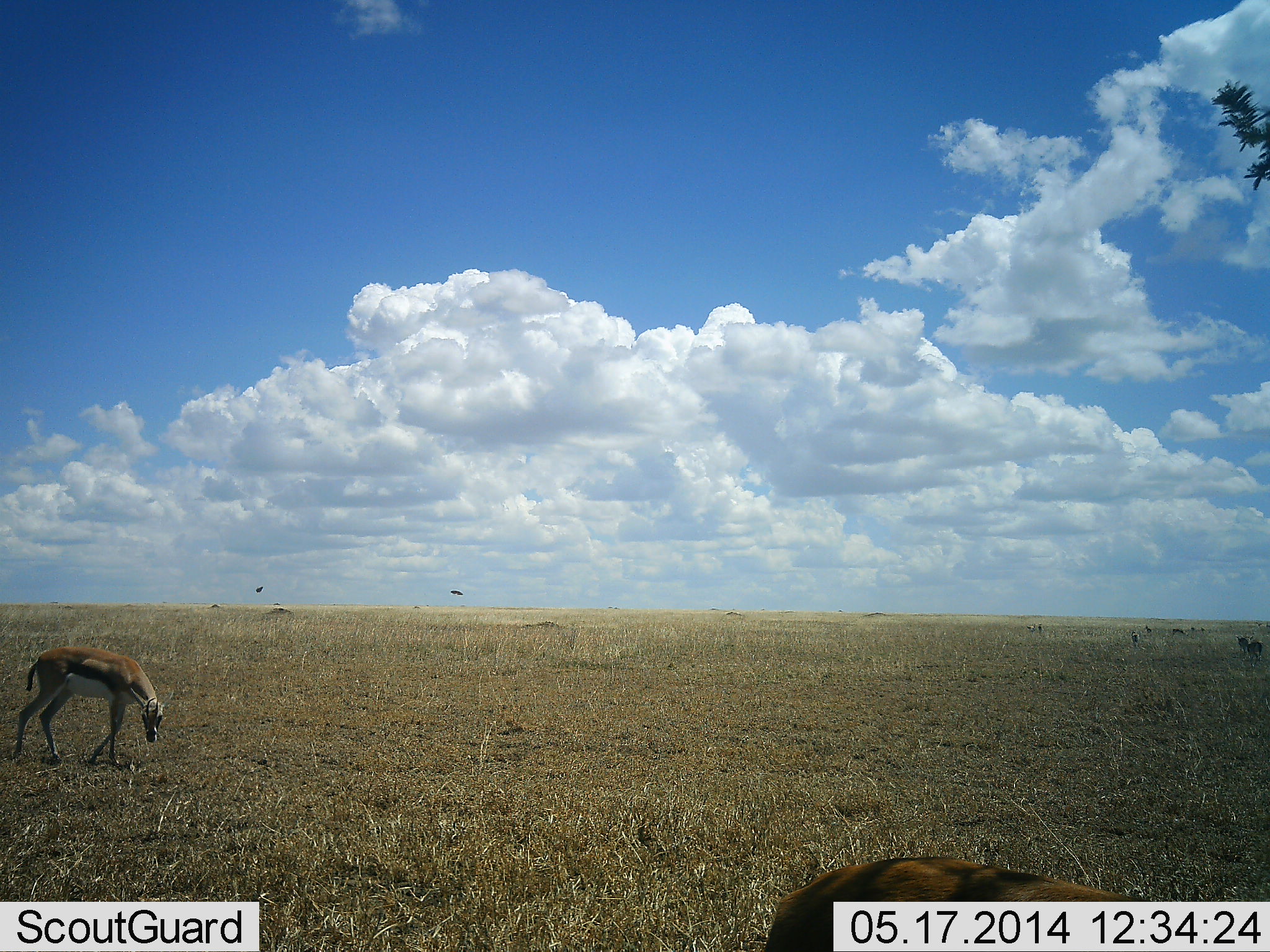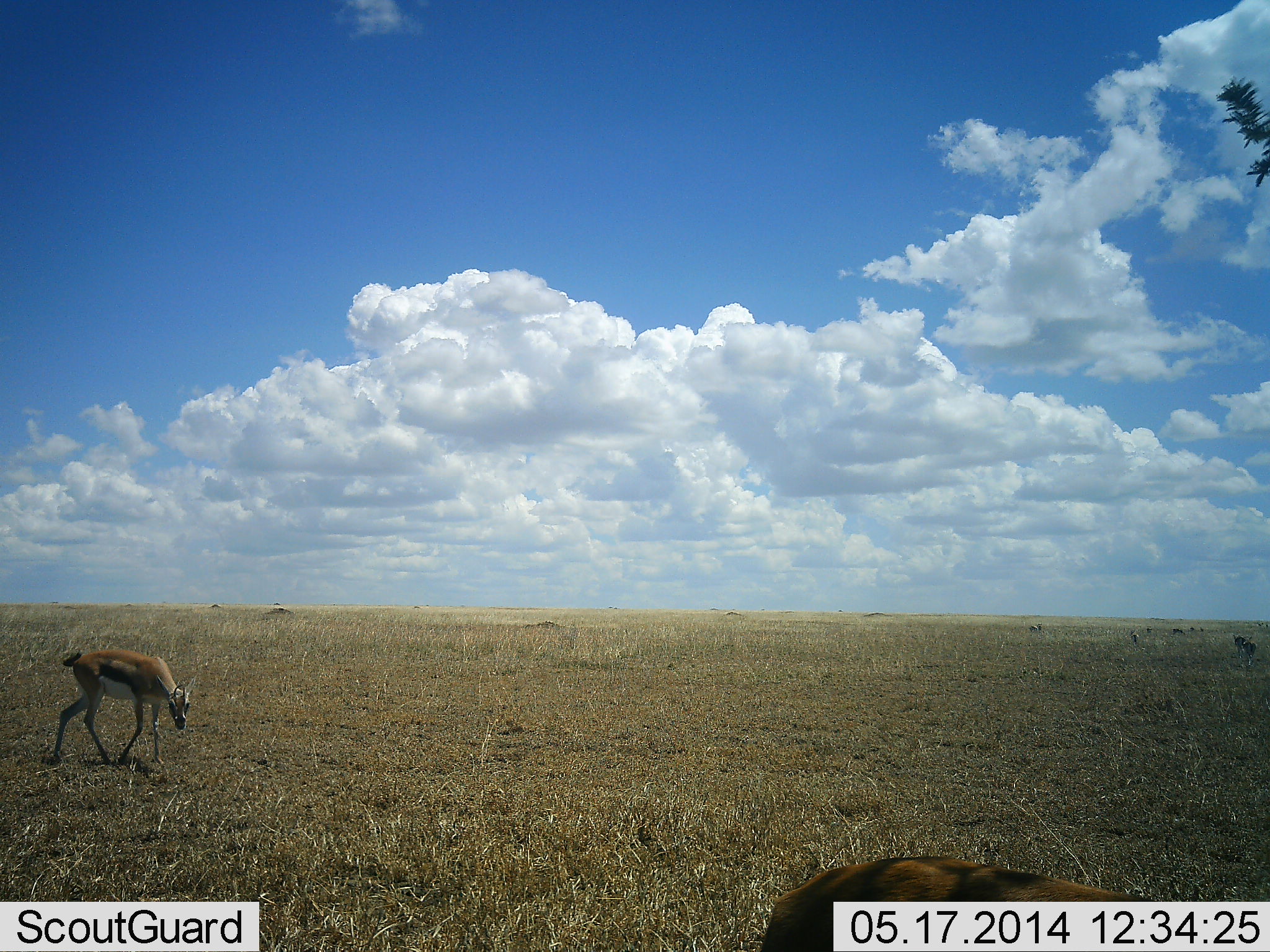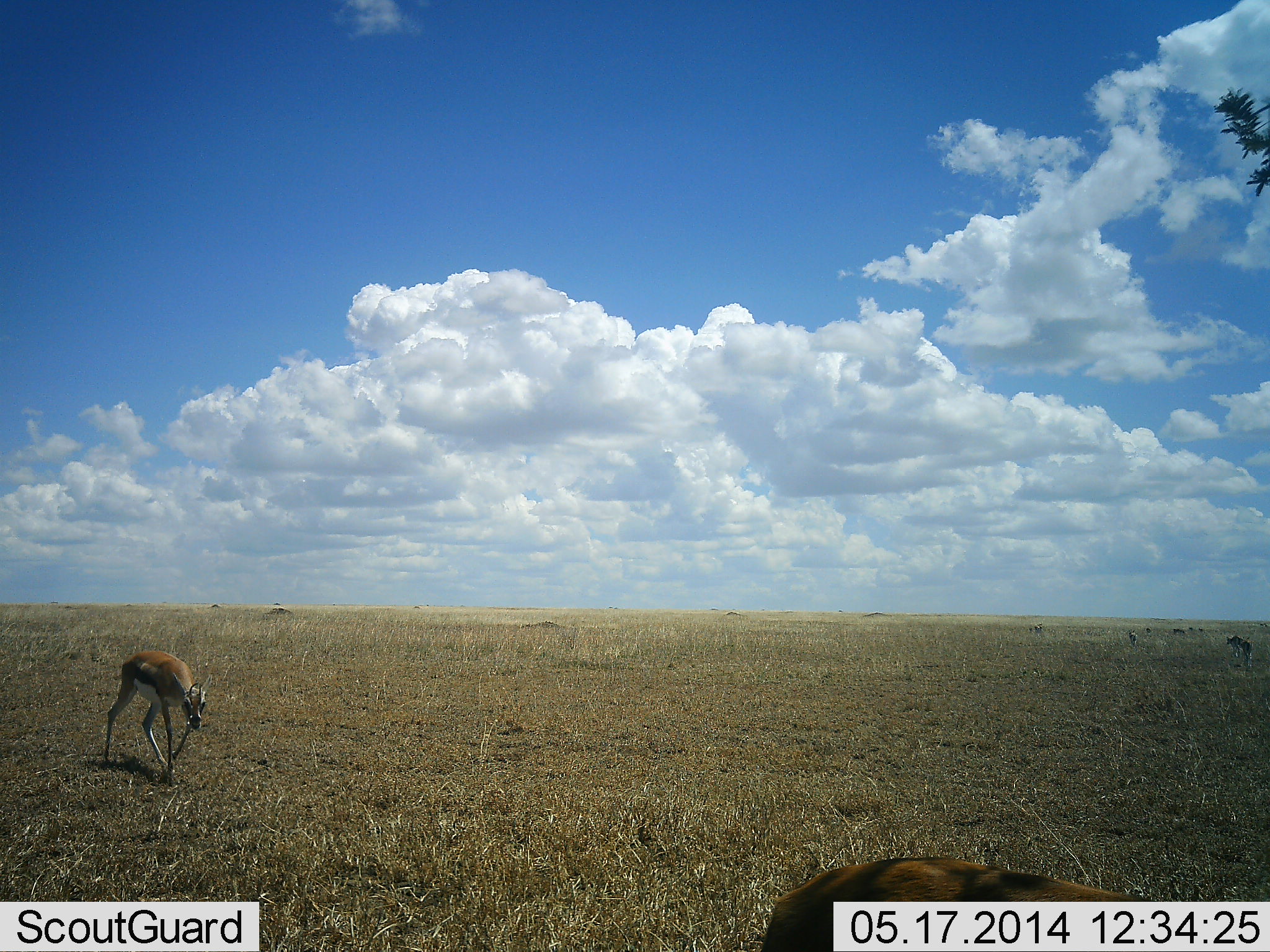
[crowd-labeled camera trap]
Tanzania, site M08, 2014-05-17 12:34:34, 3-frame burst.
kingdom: Animalia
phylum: Chordata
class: Mammalia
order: Artiodactyla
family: Bovidae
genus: Eudorcas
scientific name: Eudorcas thomsonii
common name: thomson's gazelle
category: gazellethomsons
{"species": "gazellethomsons (thomson's gazelle) (Eudorcas thomsonii)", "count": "2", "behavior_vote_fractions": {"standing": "29%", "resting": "14%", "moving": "86%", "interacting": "0%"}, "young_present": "14%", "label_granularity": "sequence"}